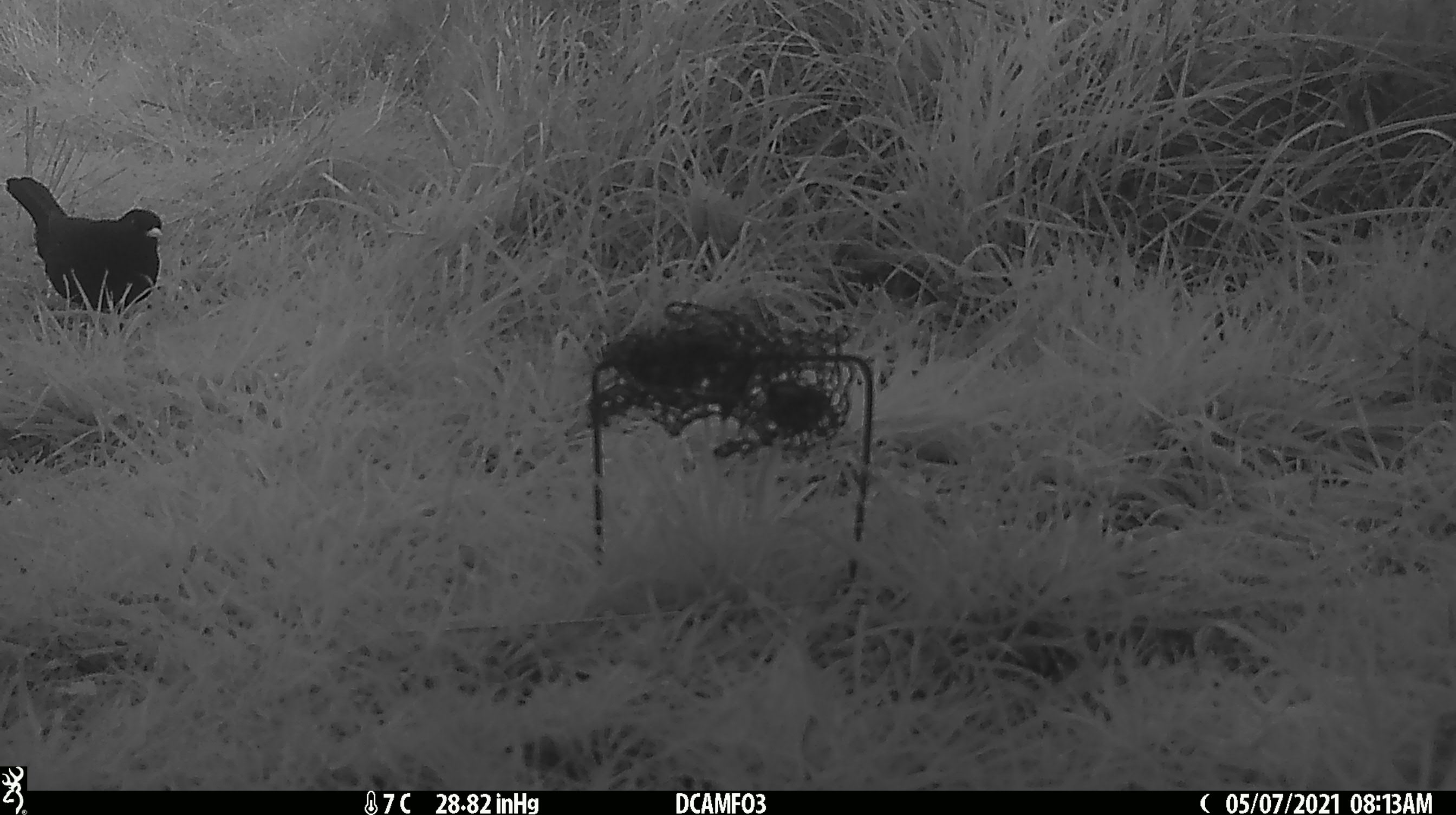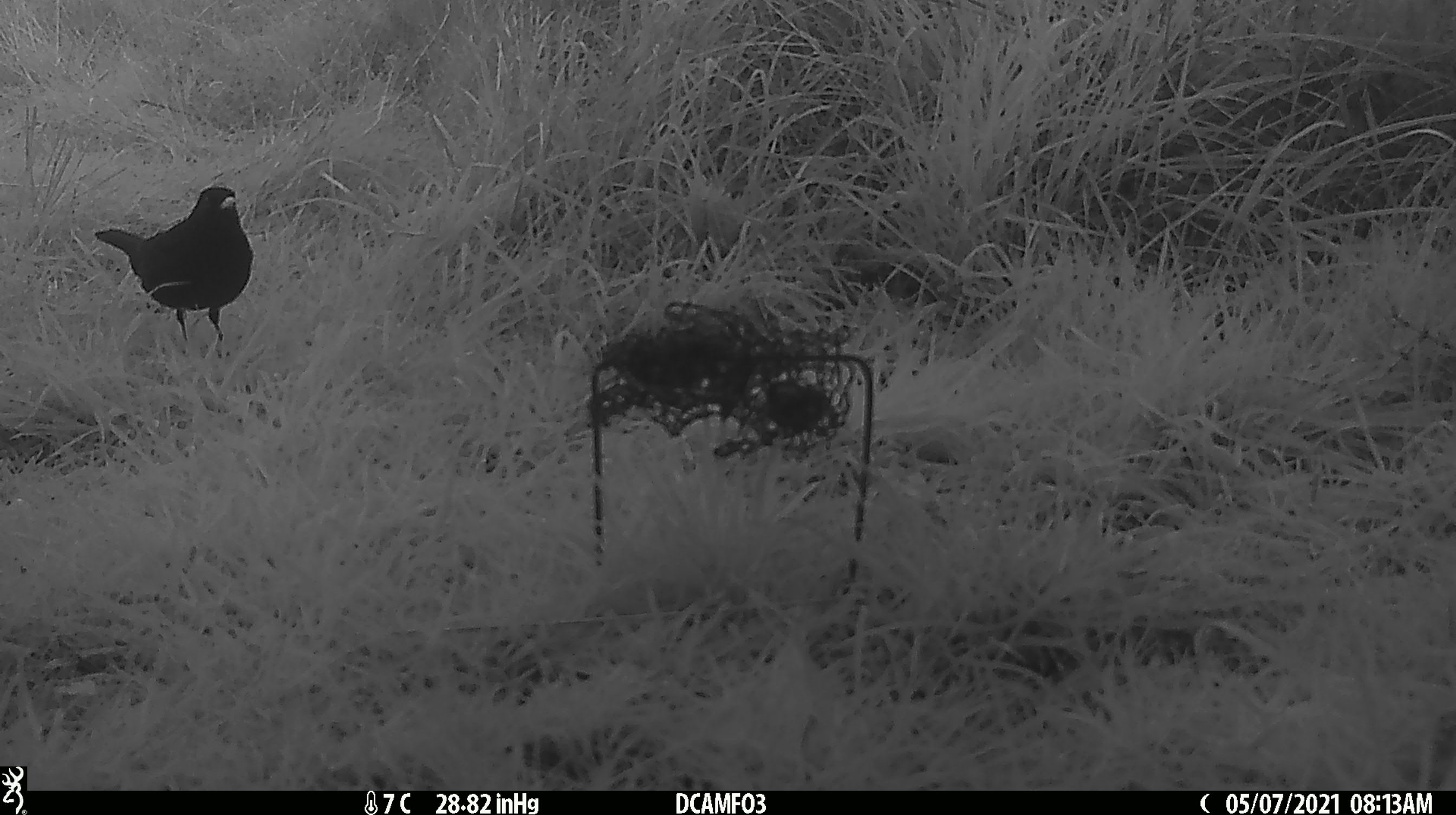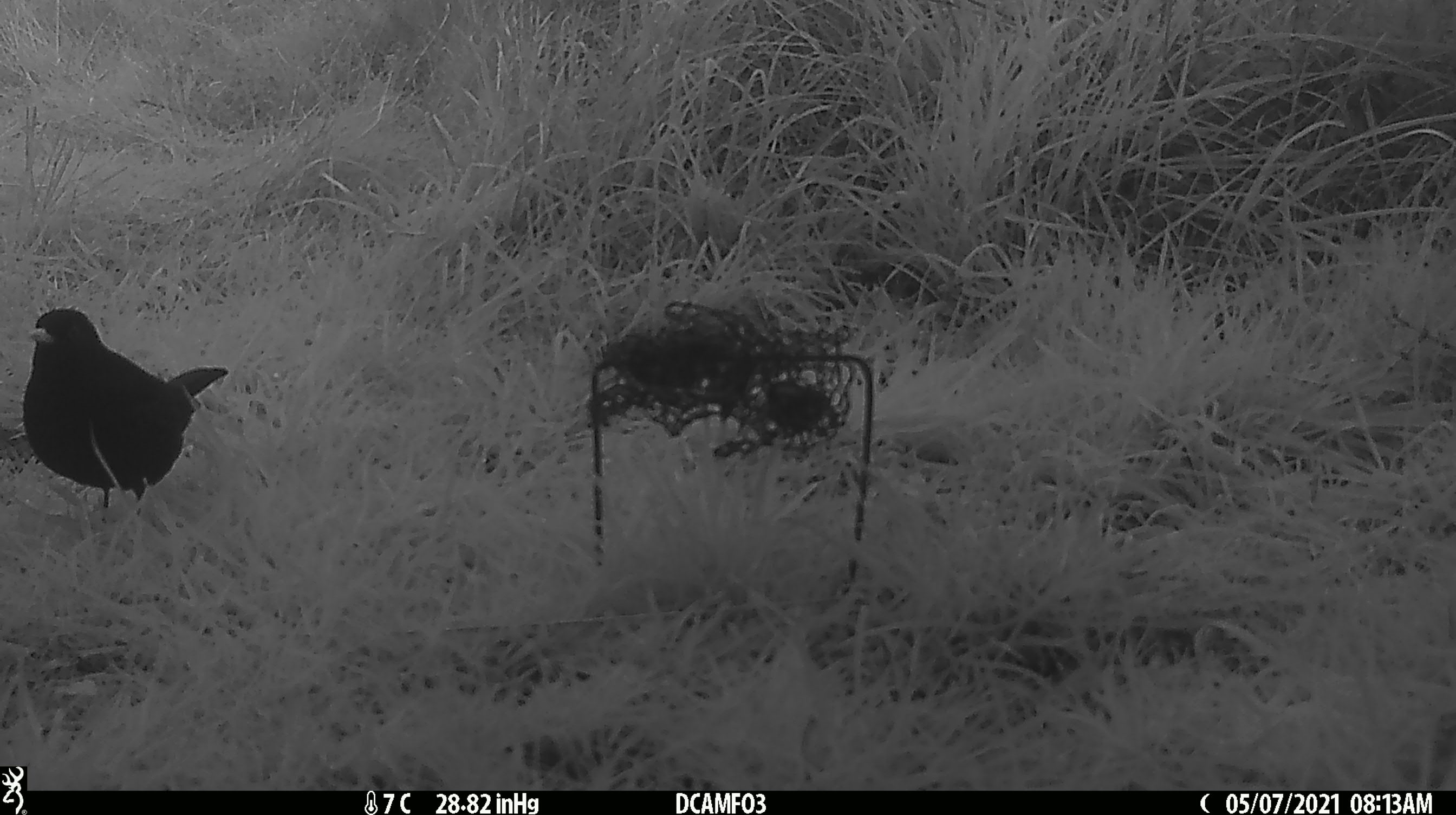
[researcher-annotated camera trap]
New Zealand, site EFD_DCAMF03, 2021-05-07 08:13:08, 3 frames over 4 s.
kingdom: Animalia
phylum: Chordata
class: Aves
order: Passeriformes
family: Turdidae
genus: Turdus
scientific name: Turdus merula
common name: eurasian blackbird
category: blackbird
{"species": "blackbird (eurasian blackbird) (Turdus merula)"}